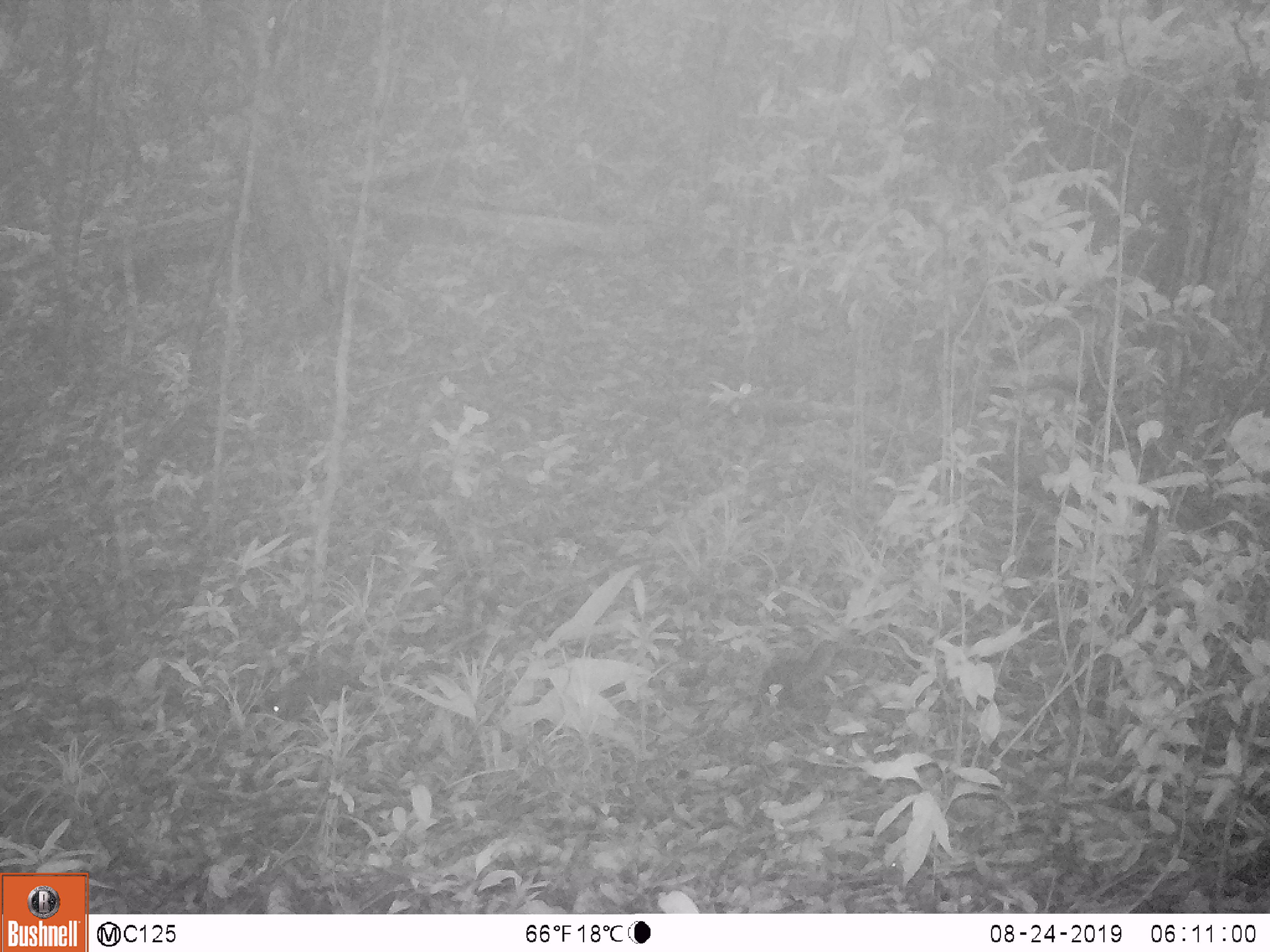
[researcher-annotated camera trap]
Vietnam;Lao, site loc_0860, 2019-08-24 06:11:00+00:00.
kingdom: Animalia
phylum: Chordata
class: Mammalia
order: Rodentia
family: Sciuridae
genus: Dremomys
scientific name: Dremomys rufigenis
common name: red-cheeked squirrel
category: red cheeked squirrel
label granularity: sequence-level